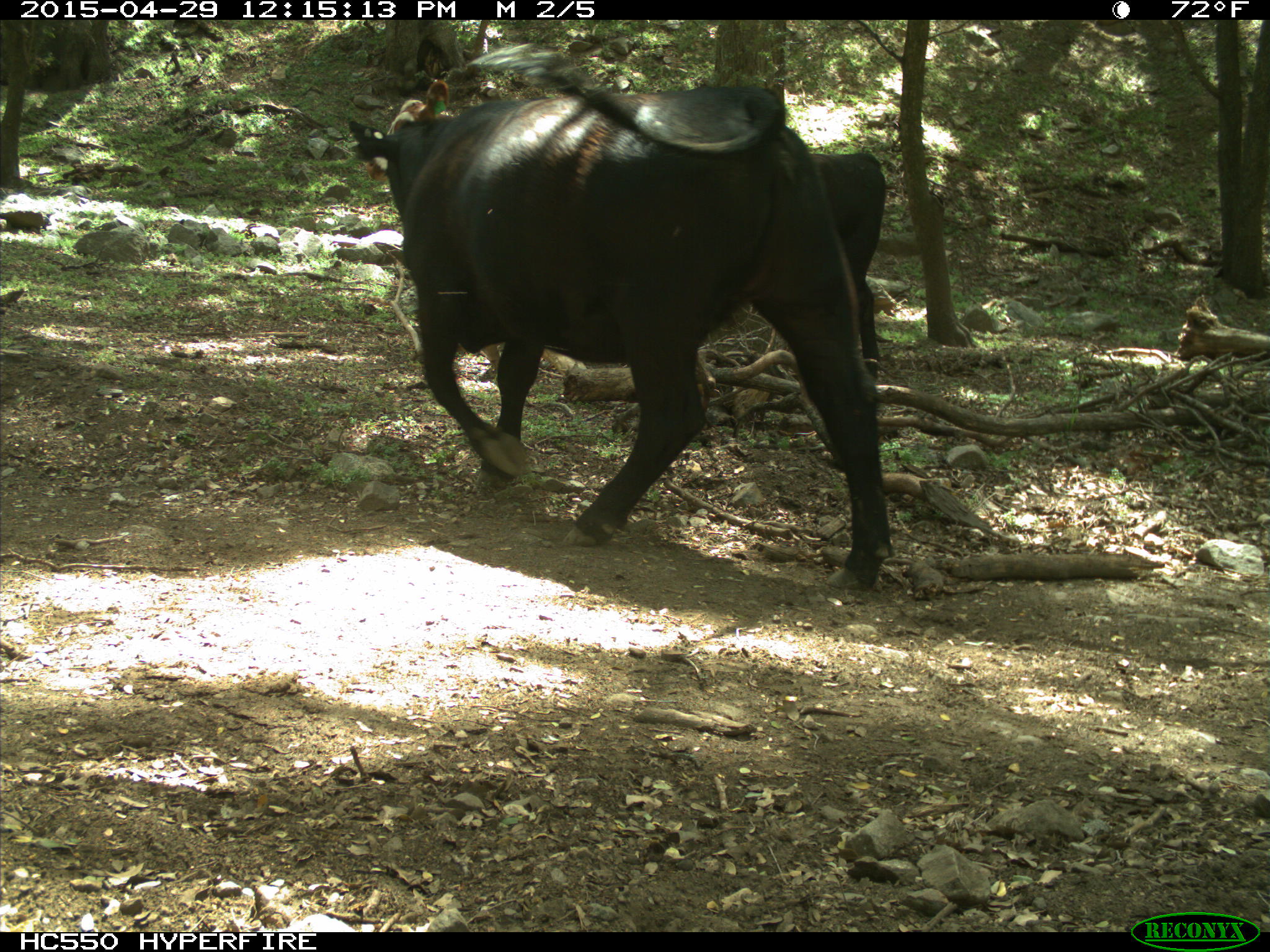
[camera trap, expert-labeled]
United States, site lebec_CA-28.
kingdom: Animalia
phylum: Chordata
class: Mammalia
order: Artiodactyla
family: Bovidae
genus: Bos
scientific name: Bos taurus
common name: domestic cow